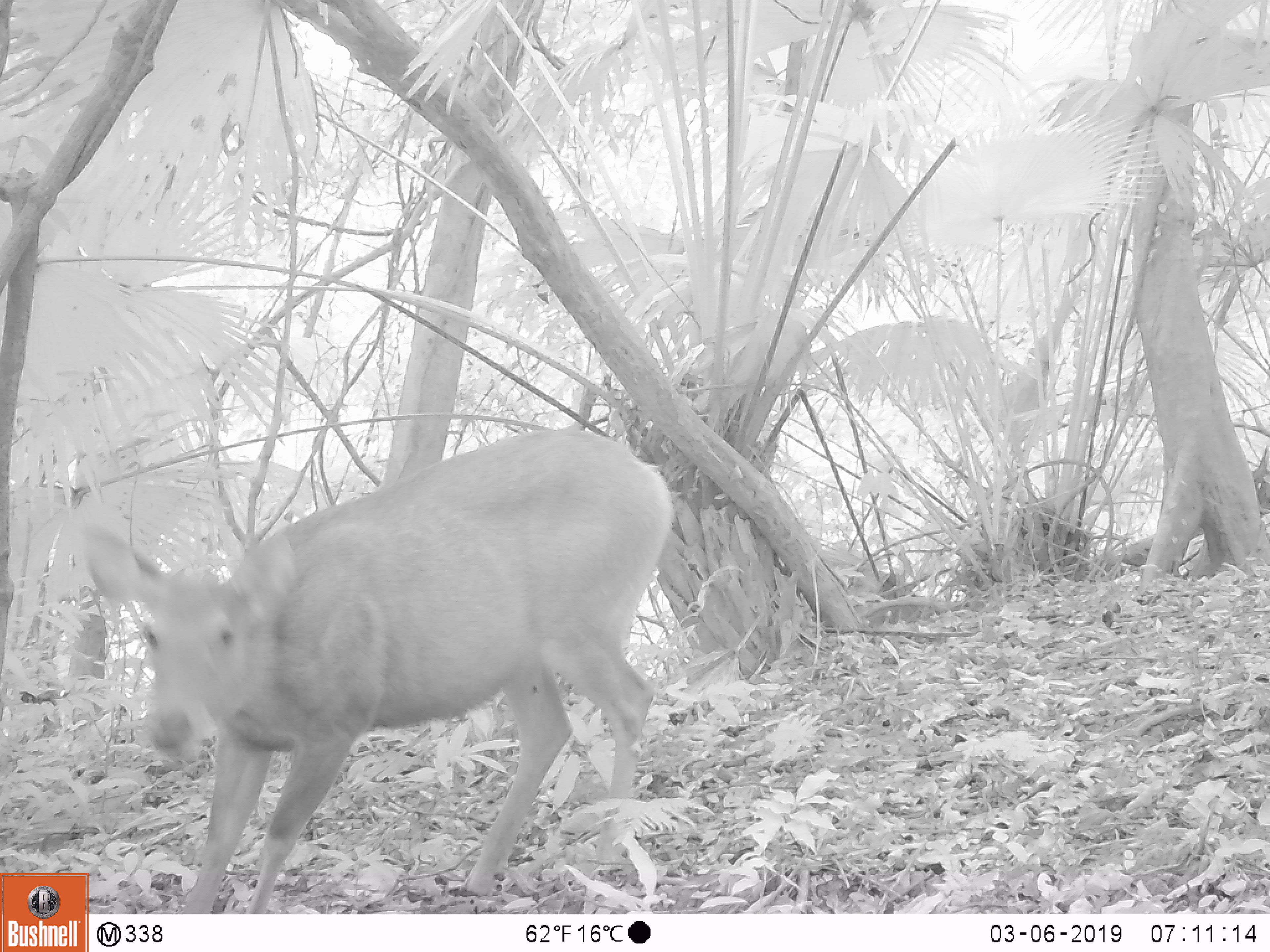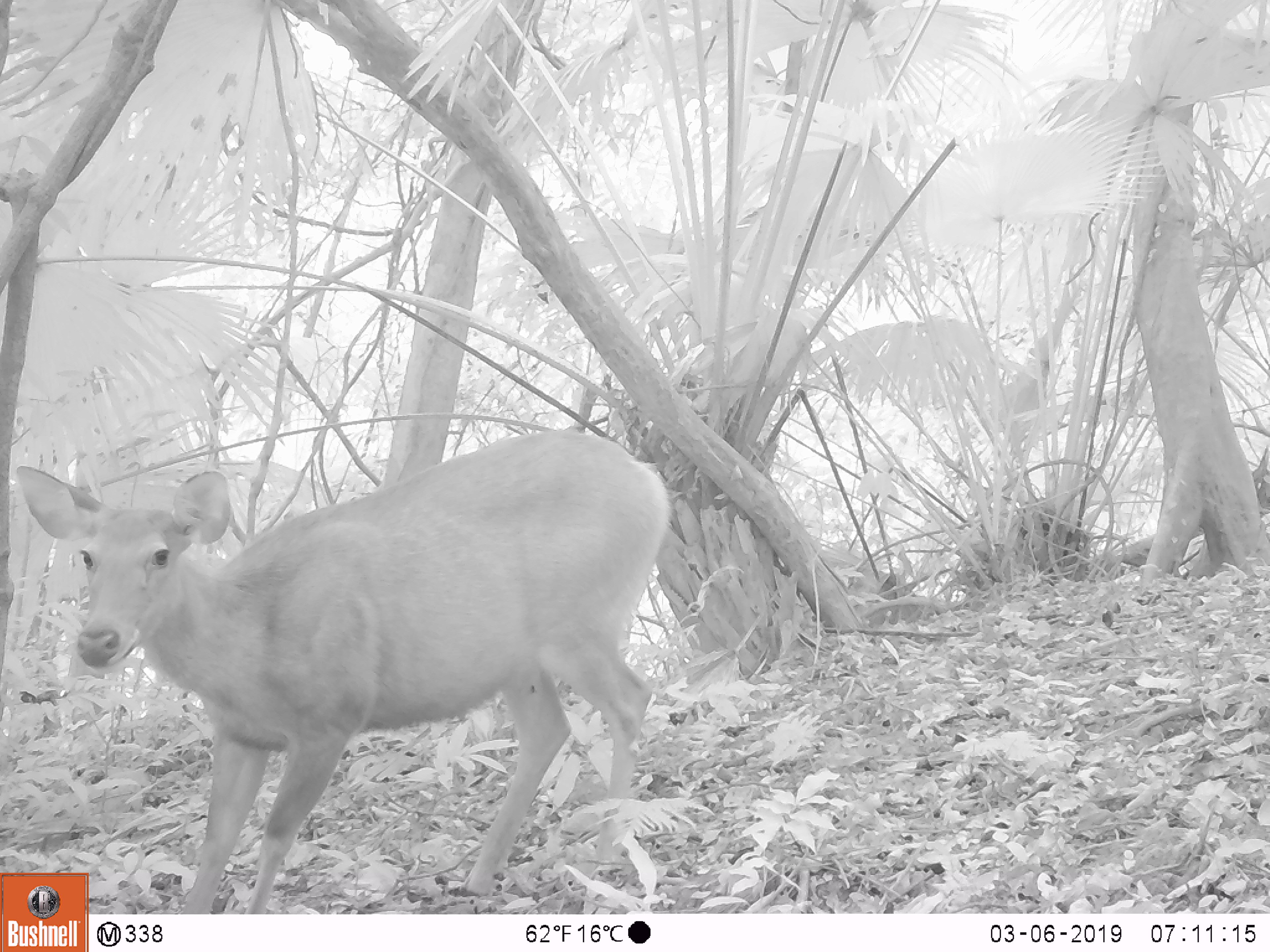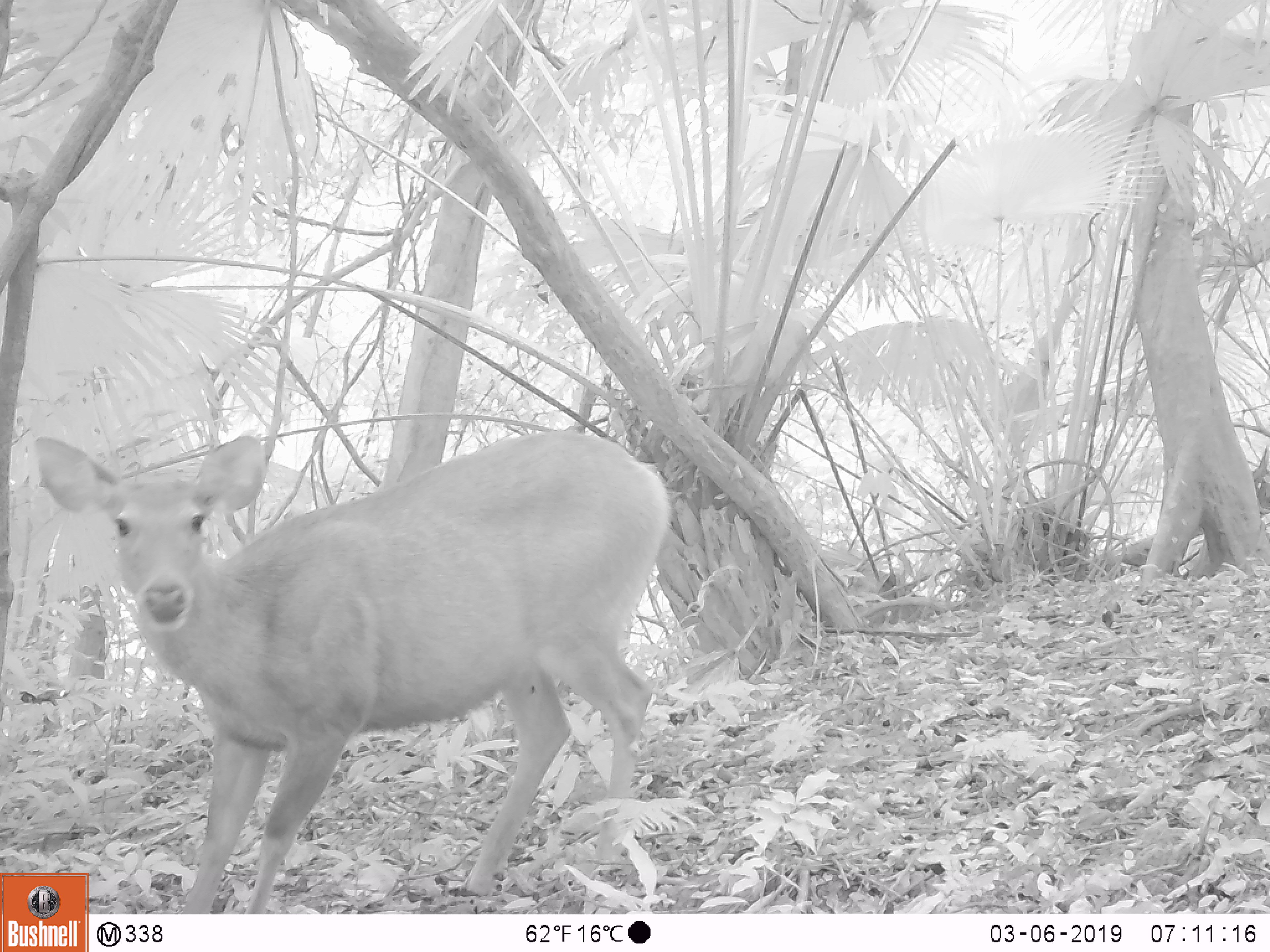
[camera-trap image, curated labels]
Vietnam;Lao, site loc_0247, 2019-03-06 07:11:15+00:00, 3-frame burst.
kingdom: Animalia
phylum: Chordata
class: Mammalia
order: Artiodactyla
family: Cervidae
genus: Rusa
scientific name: Rusa unicolor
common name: sambar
Sambar (Rusa unicolor). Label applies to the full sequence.